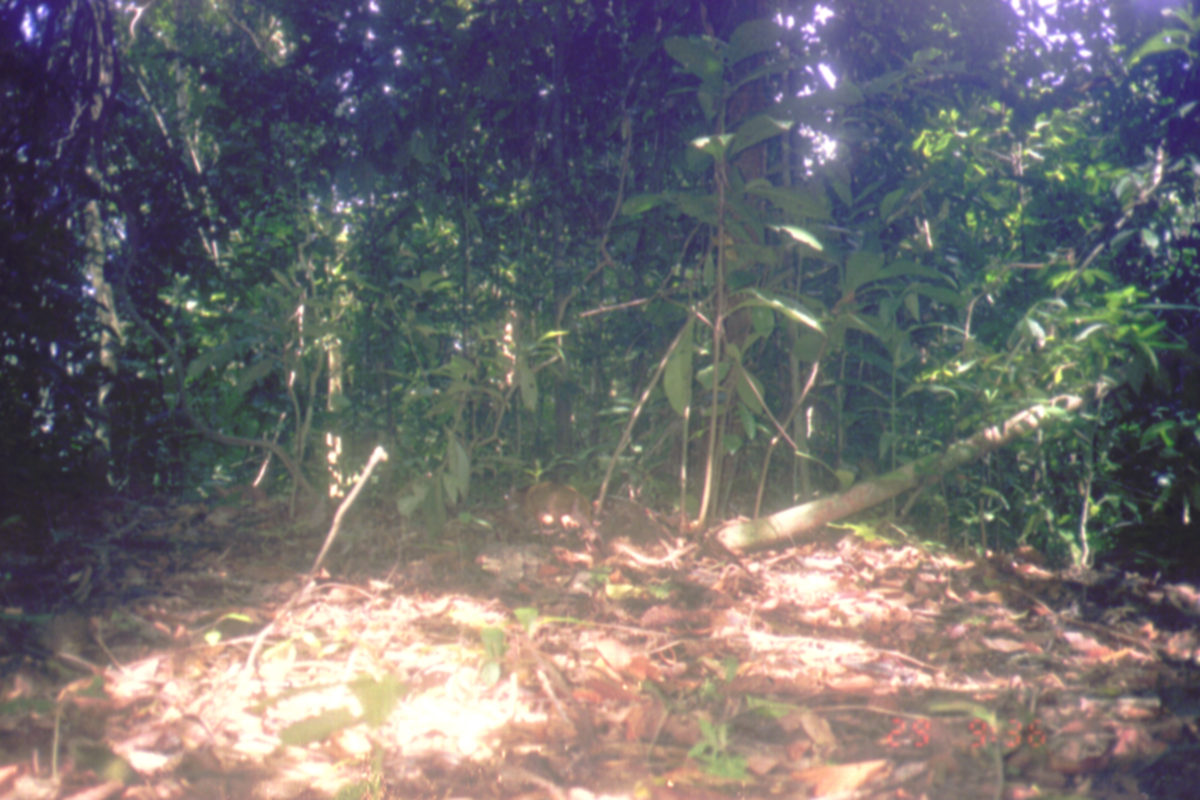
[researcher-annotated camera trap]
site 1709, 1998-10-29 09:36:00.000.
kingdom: Animalia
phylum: Chordata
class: Mammalia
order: Artiodactyla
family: Tragulidae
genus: Tragulus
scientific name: Tragulus napu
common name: greater oriental chevrotain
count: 1